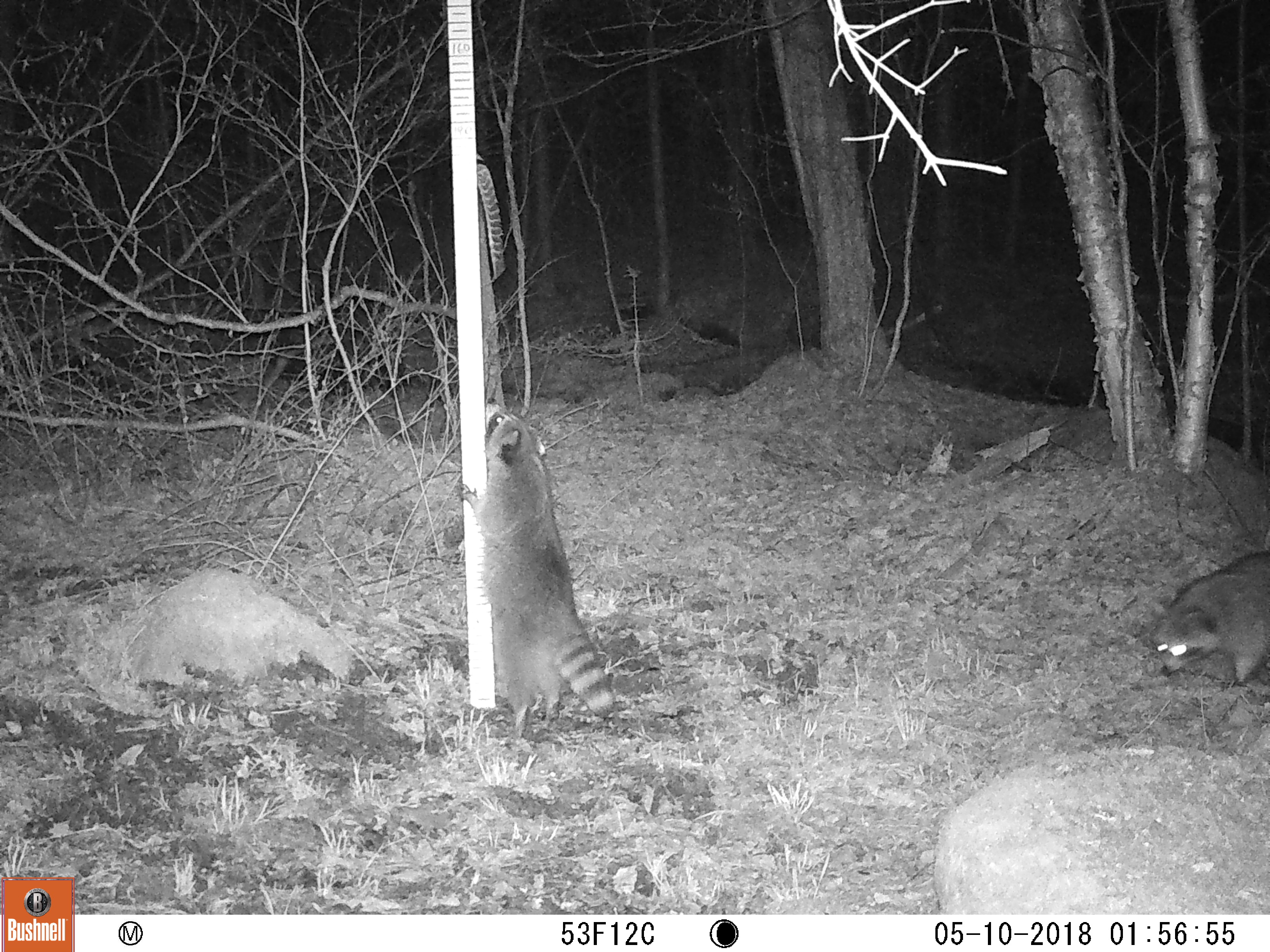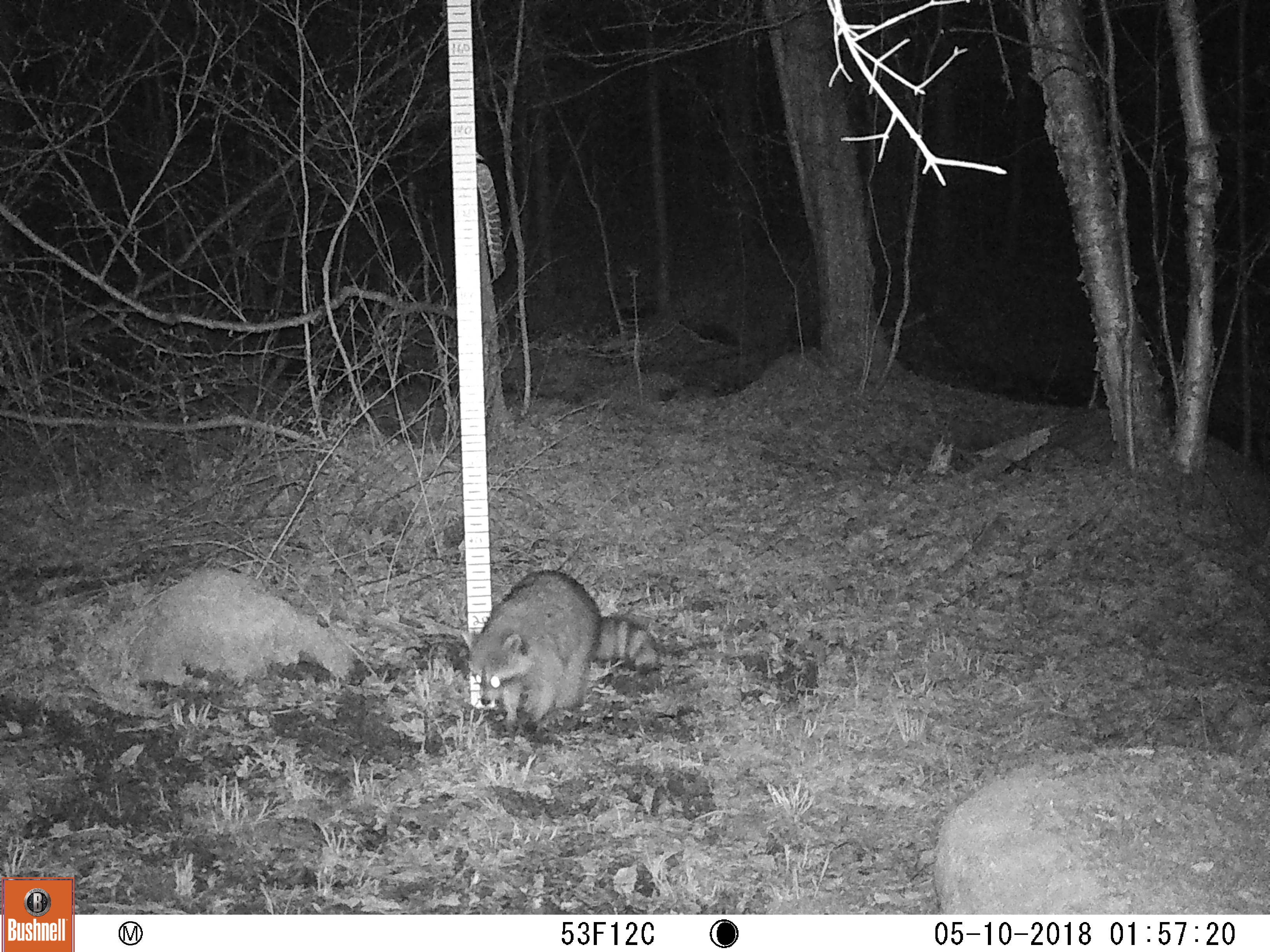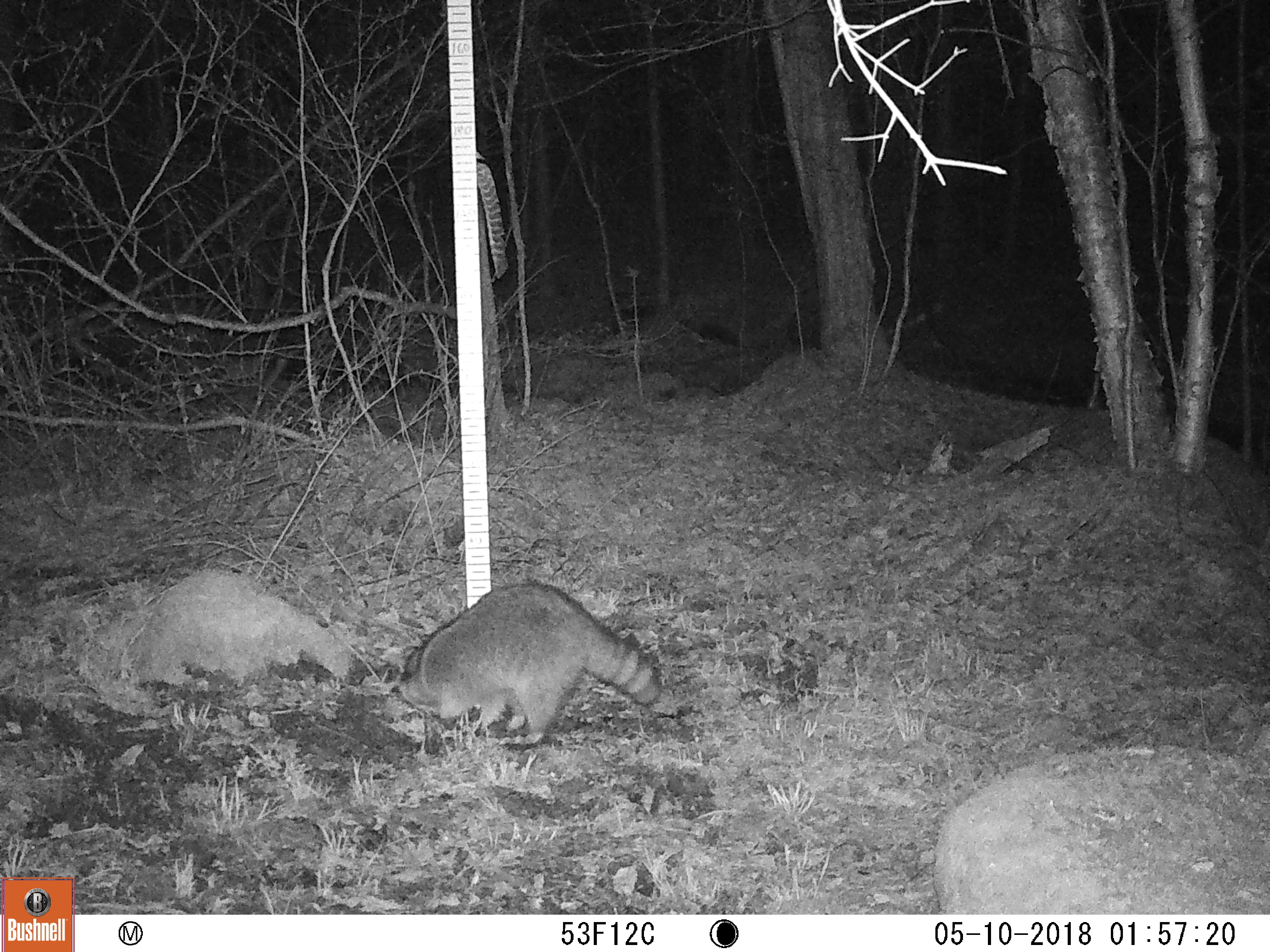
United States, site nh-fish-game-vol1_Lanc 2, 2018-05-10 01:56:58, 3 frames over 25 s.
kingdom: Animalia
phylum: Chordata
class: Mammalia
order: Carnivora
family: Procyonidae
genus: Procyon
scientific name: Procyon lotor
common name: raccoon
Raccoon (Procyon lotor).